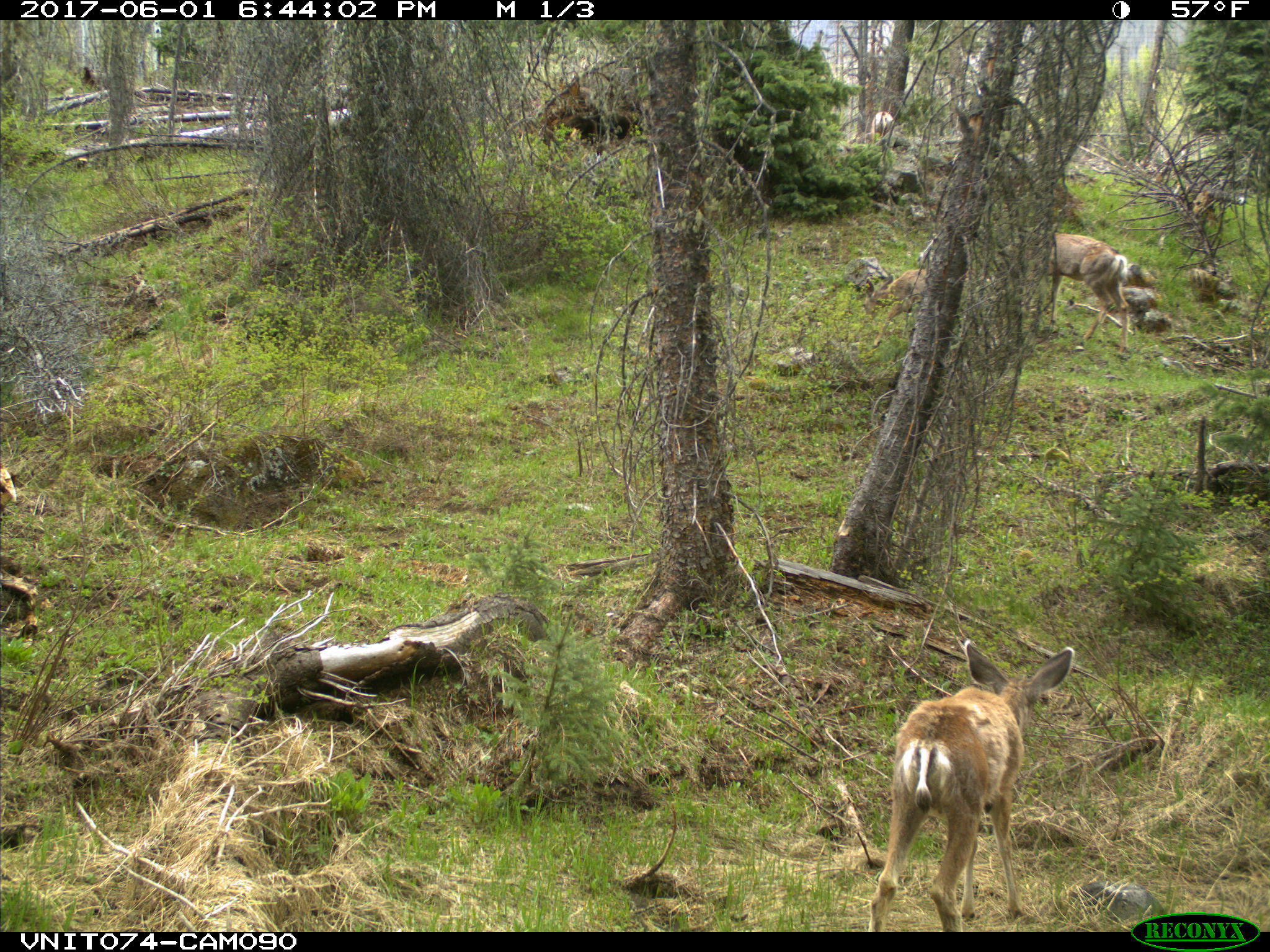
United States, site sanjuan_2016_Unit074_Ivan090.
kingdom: Animalia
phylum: Chordata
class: Mammalia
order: Artiodactyla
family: Cervidae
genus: Odocoileus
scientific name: Odocoileus hemionus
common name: mule deer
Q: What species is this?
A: Odocoileus hemionus (mule deer).